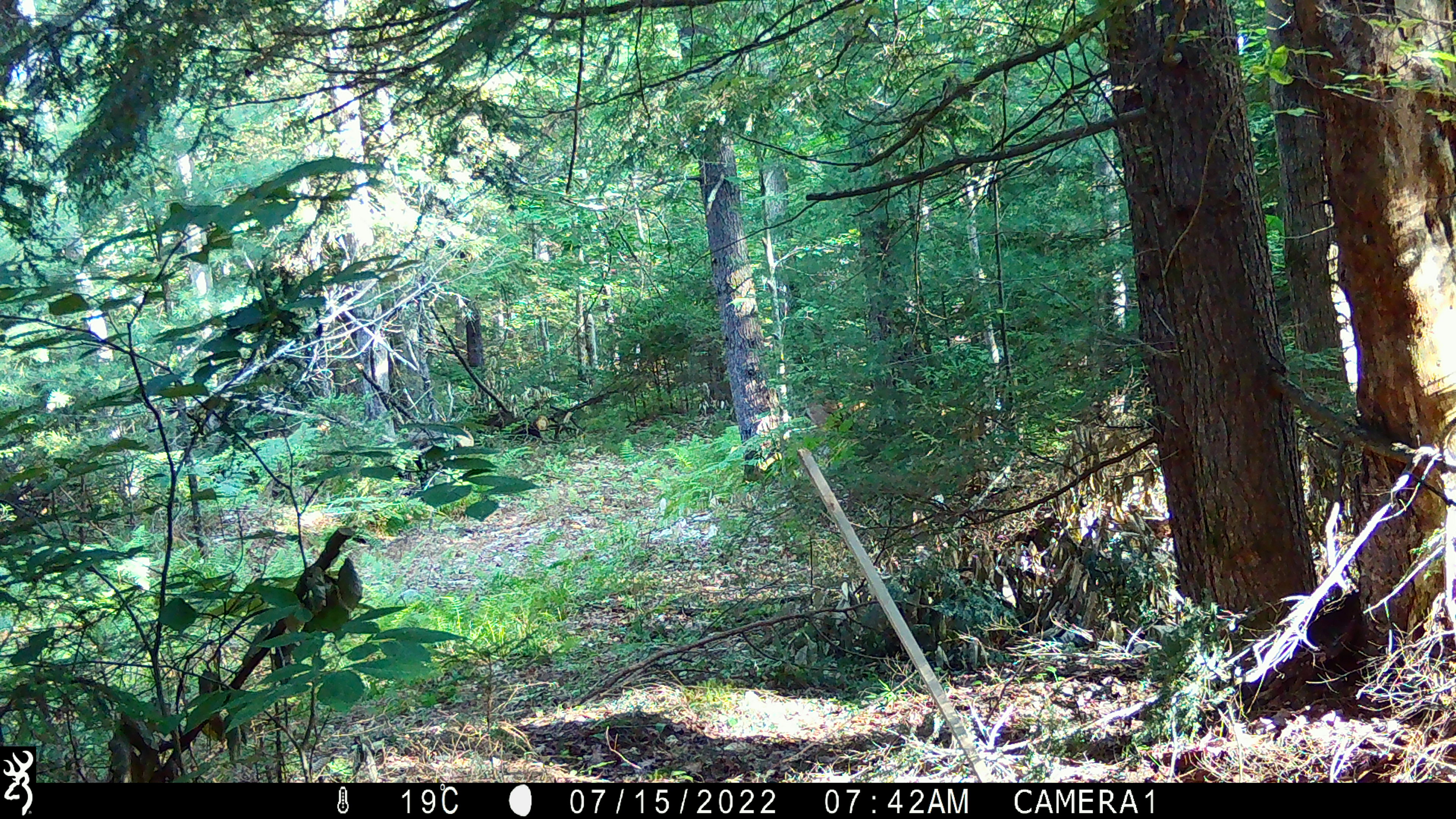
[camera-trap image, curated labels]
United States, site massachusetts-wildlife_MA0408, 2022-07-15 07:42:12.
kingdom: Animalia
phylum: Chordata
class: Mammalia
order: Artiodactyla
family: Cervidae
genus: Odocoileus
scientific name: Odocoileus virginianus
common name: white-tailed deer